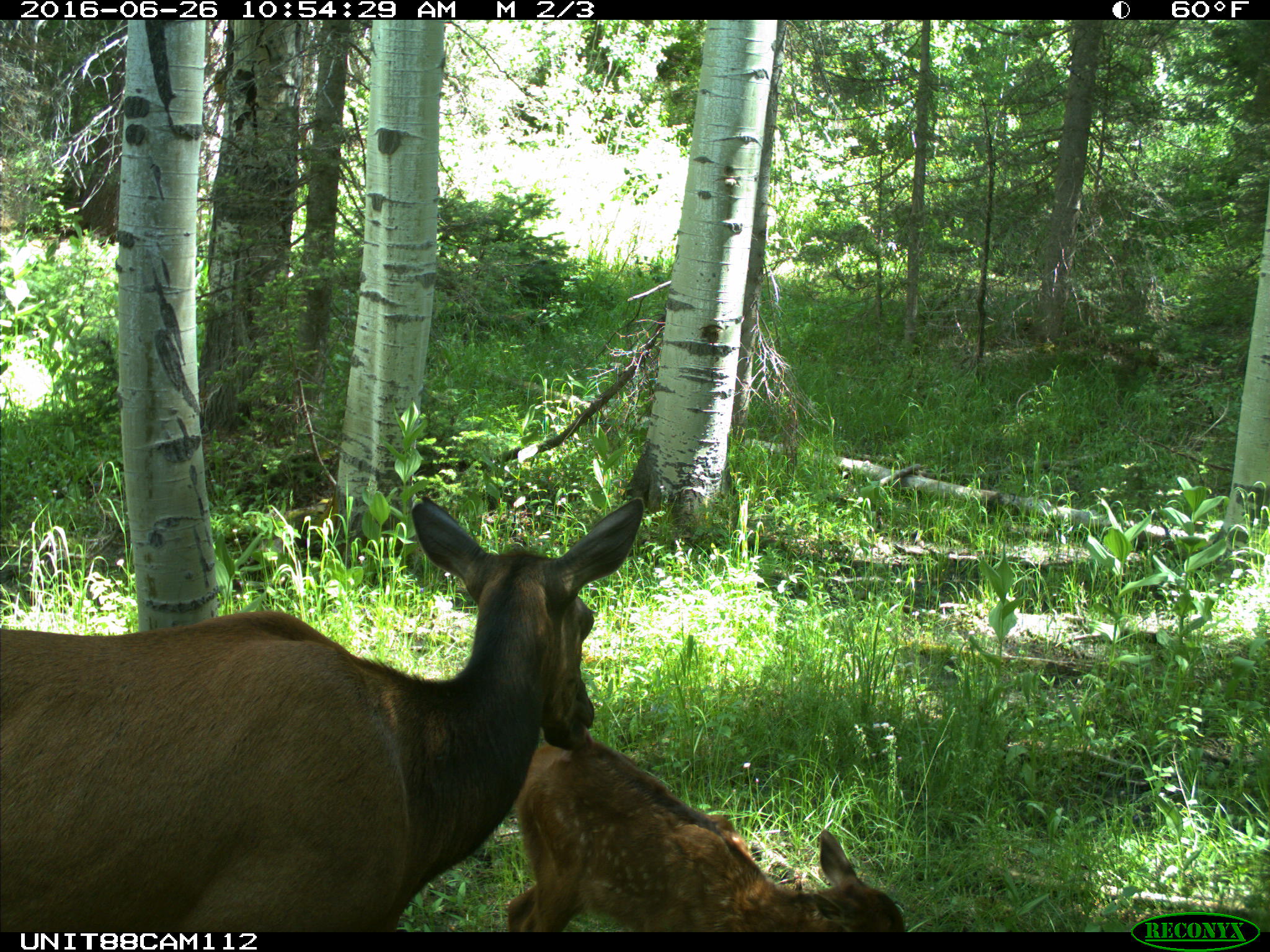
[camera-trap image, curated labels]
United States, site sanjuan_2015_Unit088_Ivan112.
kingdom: Animalia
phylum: Chordata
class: Mammalia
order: Artiodactyla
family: Cervidae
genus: Cervus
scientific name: Cervus elaphus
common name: red deer